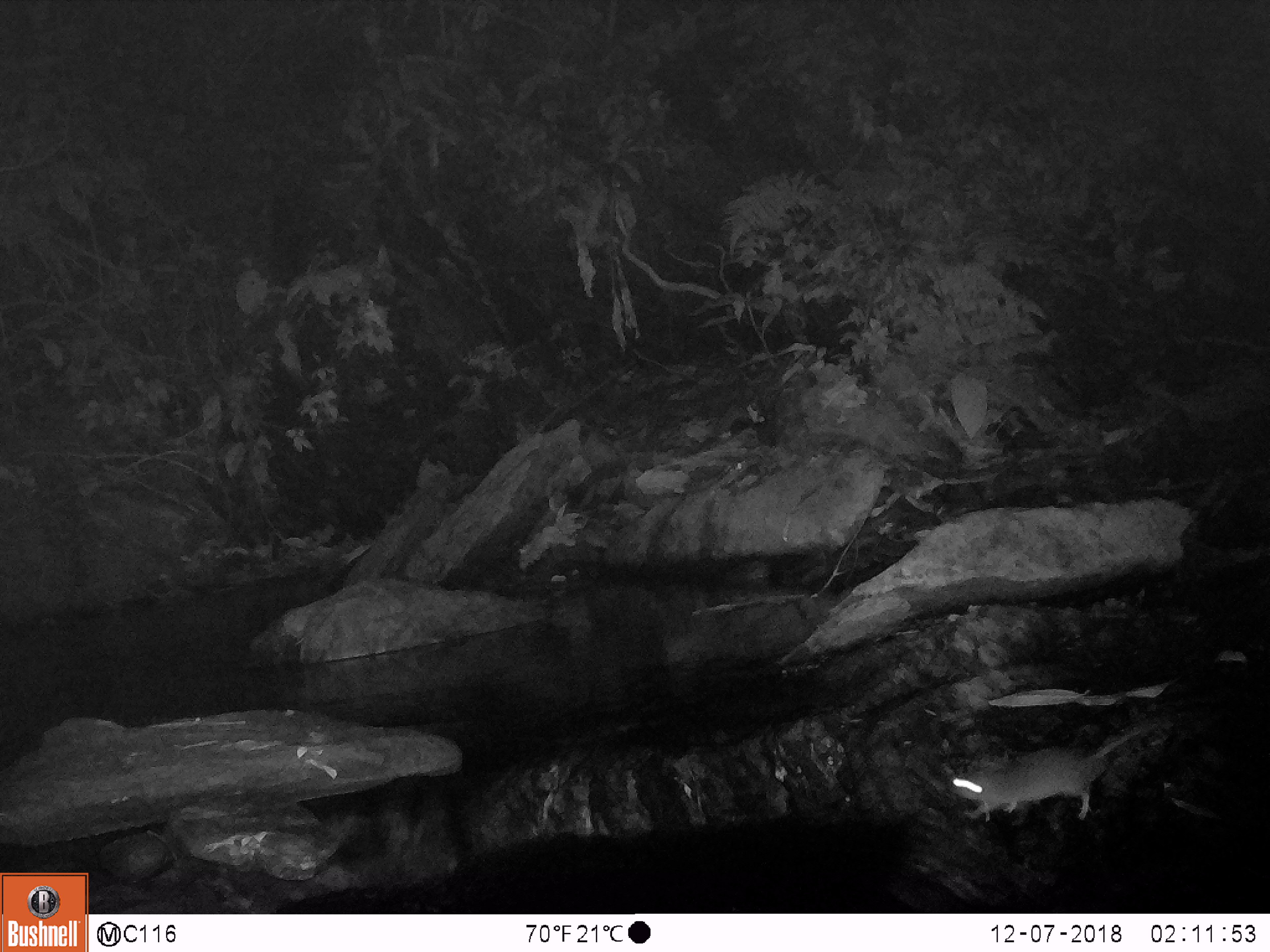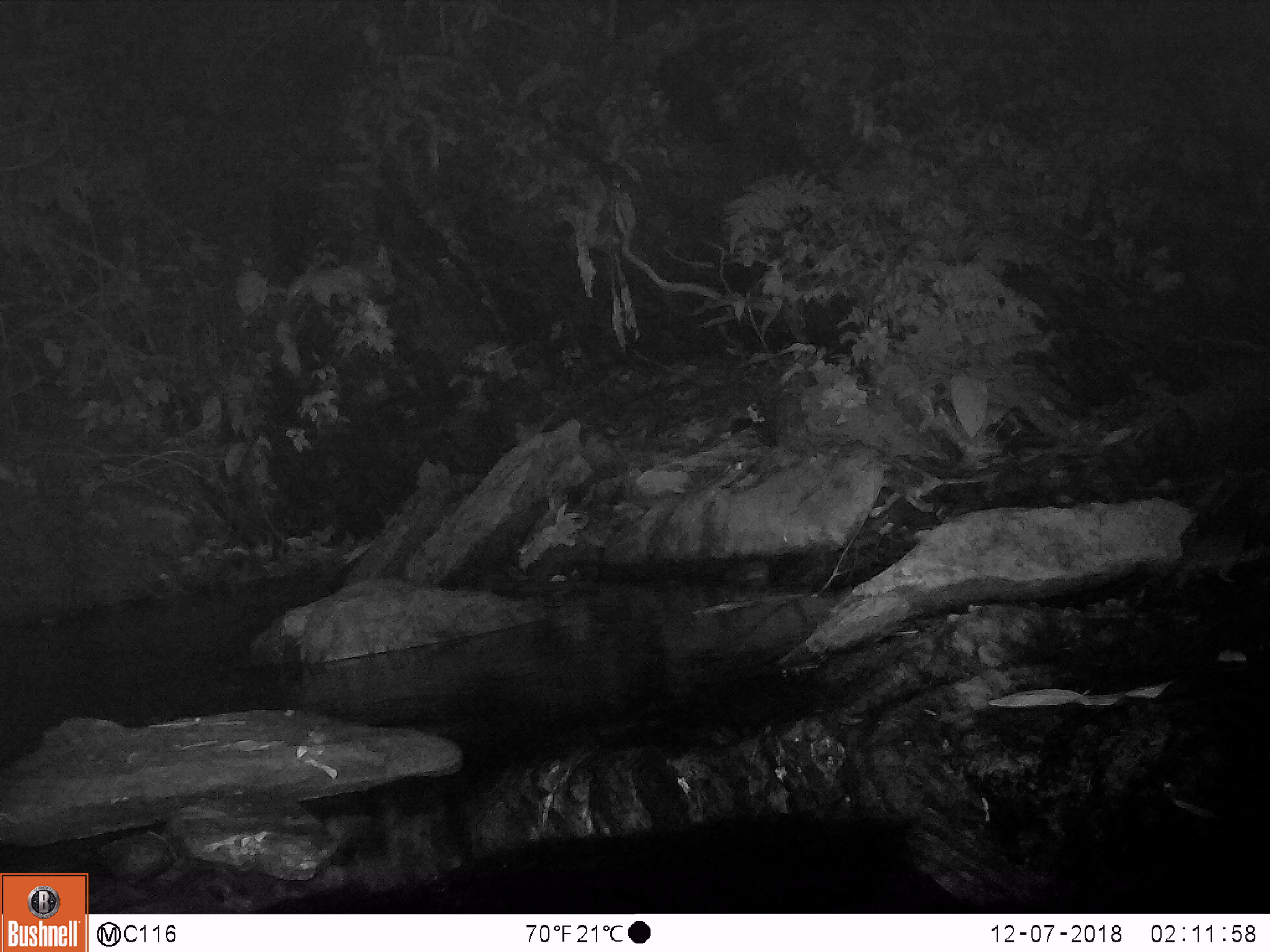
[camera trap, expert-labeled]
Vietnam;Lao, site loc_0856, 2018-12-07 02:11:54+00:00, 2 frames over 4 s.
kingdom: Animalia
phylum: Chordata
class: Mammalia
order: Rodentia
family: Muridae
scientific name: Muridae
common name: old-world mice and rats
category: unidentified murid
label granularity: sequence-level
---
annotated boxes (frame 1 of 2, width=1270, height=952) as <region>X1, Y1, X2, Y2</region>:
unidentified murid: <region>938, 717, 1164, 821</region>